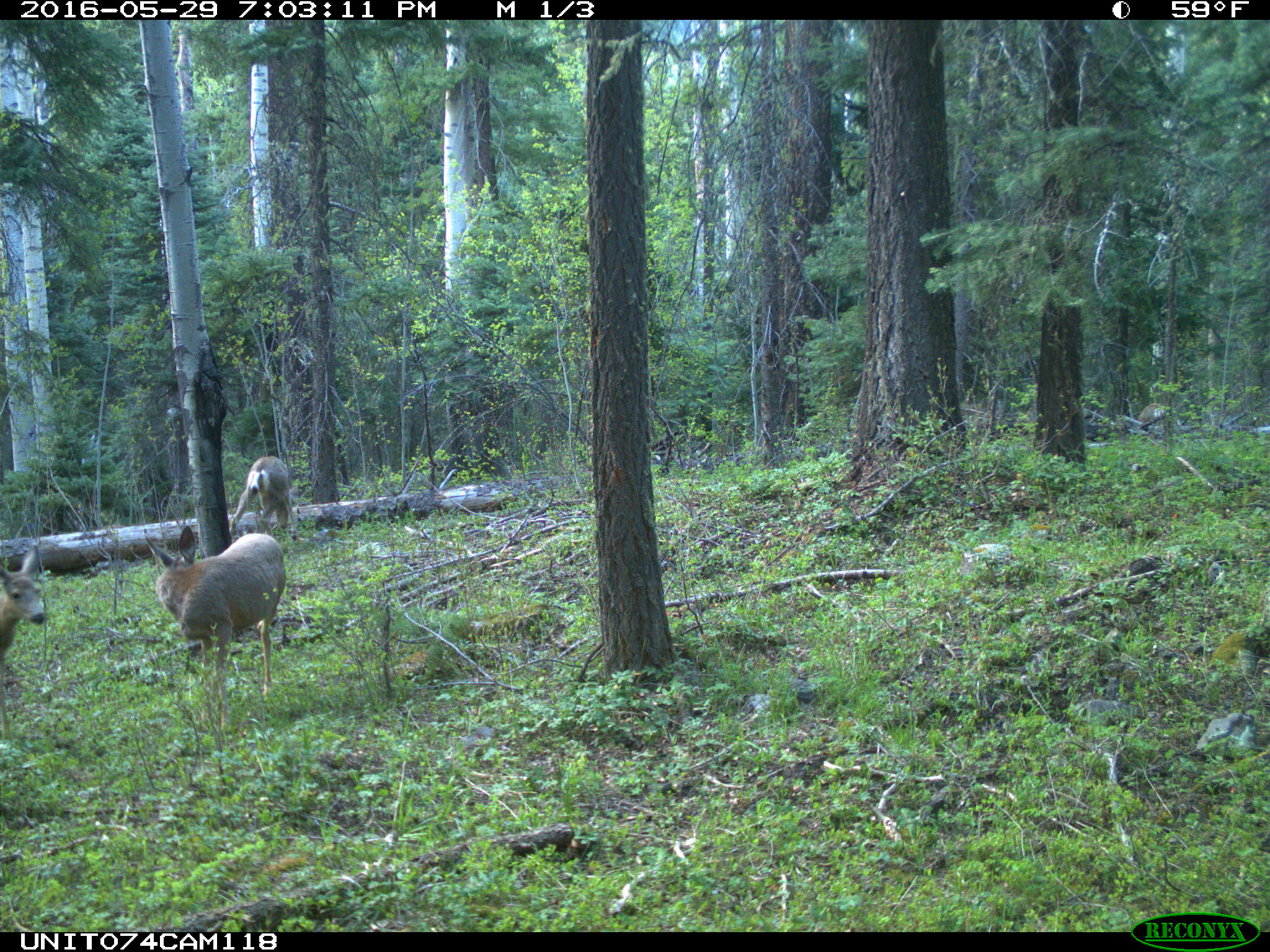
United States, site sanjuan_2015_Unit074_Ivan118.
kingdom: Animalia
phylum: Chordata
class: Mammalia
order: Artiodactyla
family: Cervidae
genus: Odocoileus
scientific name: Odocoileus hemionus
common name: mule deer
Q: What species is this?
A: Odocoileus hemionus (mule deer).